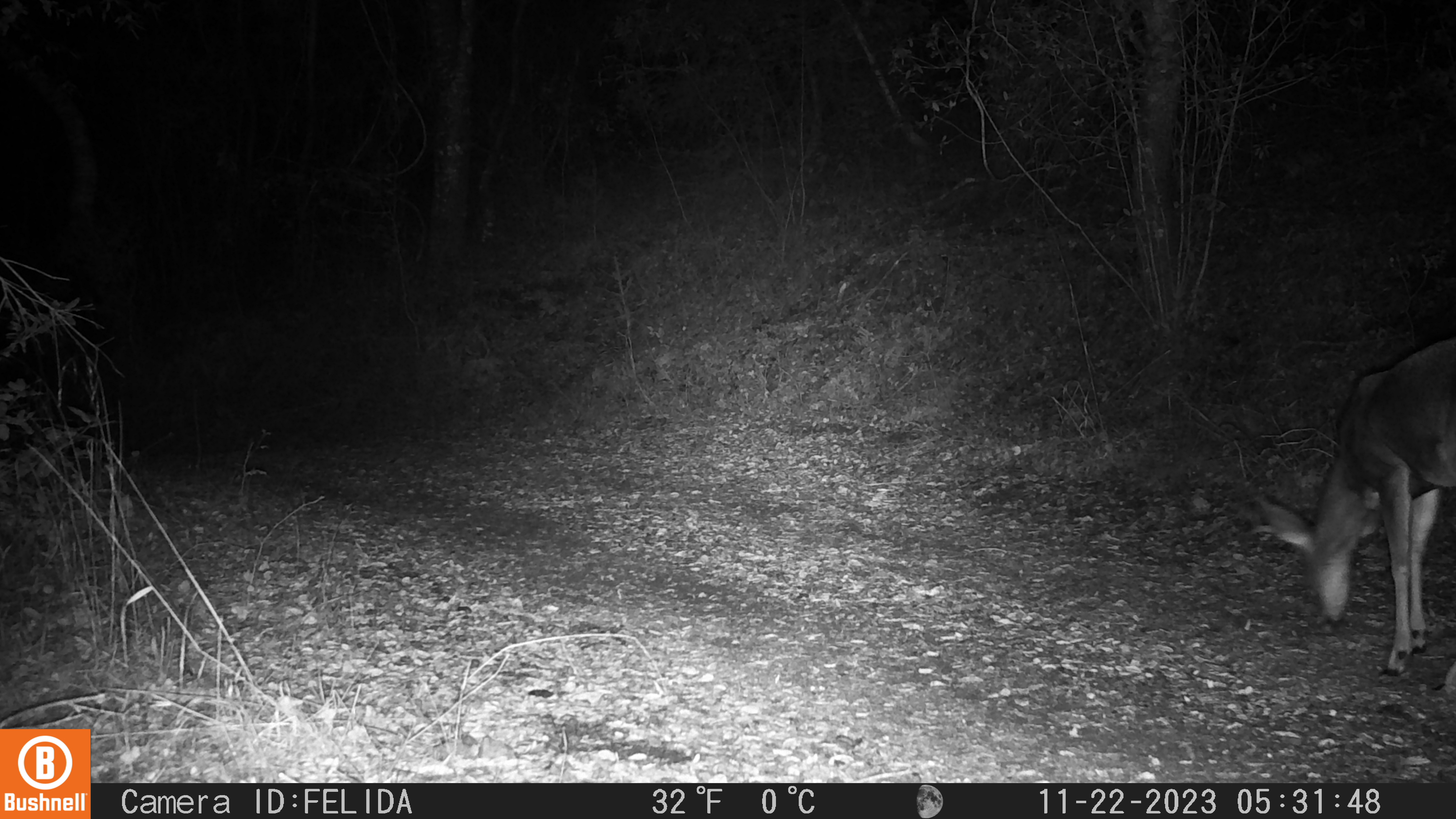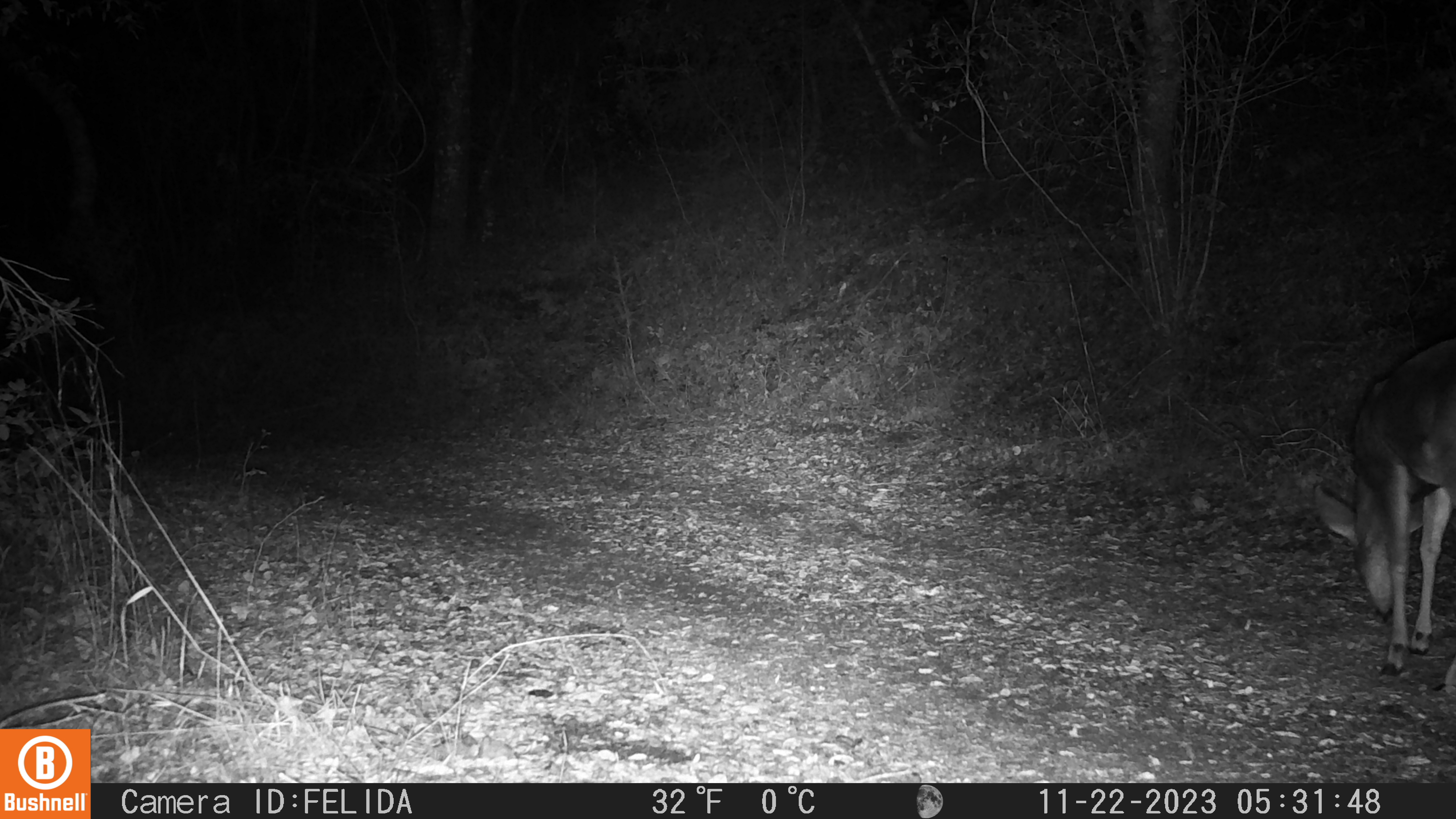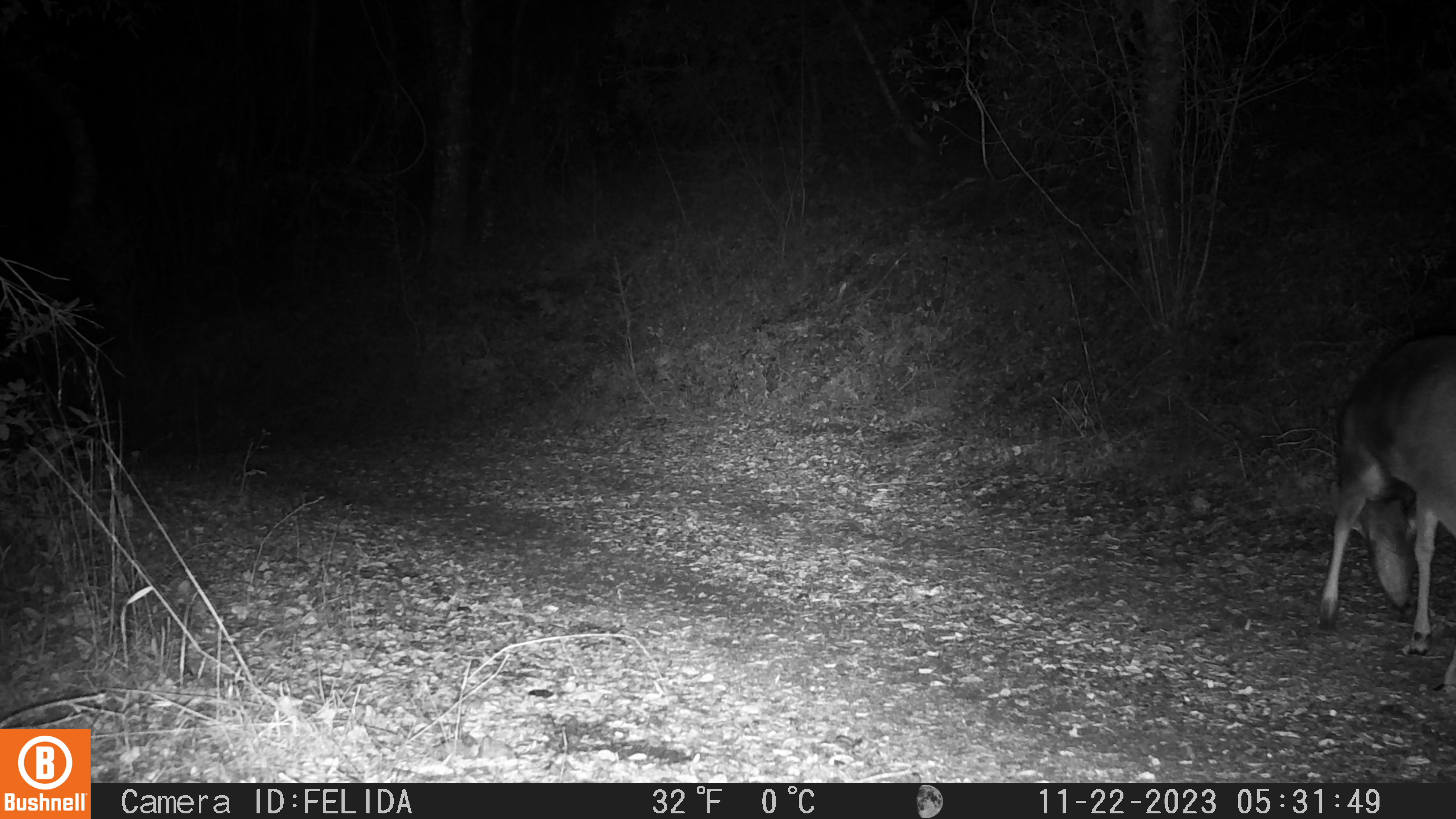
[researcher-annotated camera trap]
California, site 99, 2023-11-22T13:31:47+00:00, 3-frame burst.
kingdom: Animalia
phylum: Chordata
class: Mammalia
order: Artiodactyla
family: Cervidae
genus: Odocoileus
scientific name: Odocoileus hemionus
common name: mule deer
Mule deer (Odocoileus hemionus).